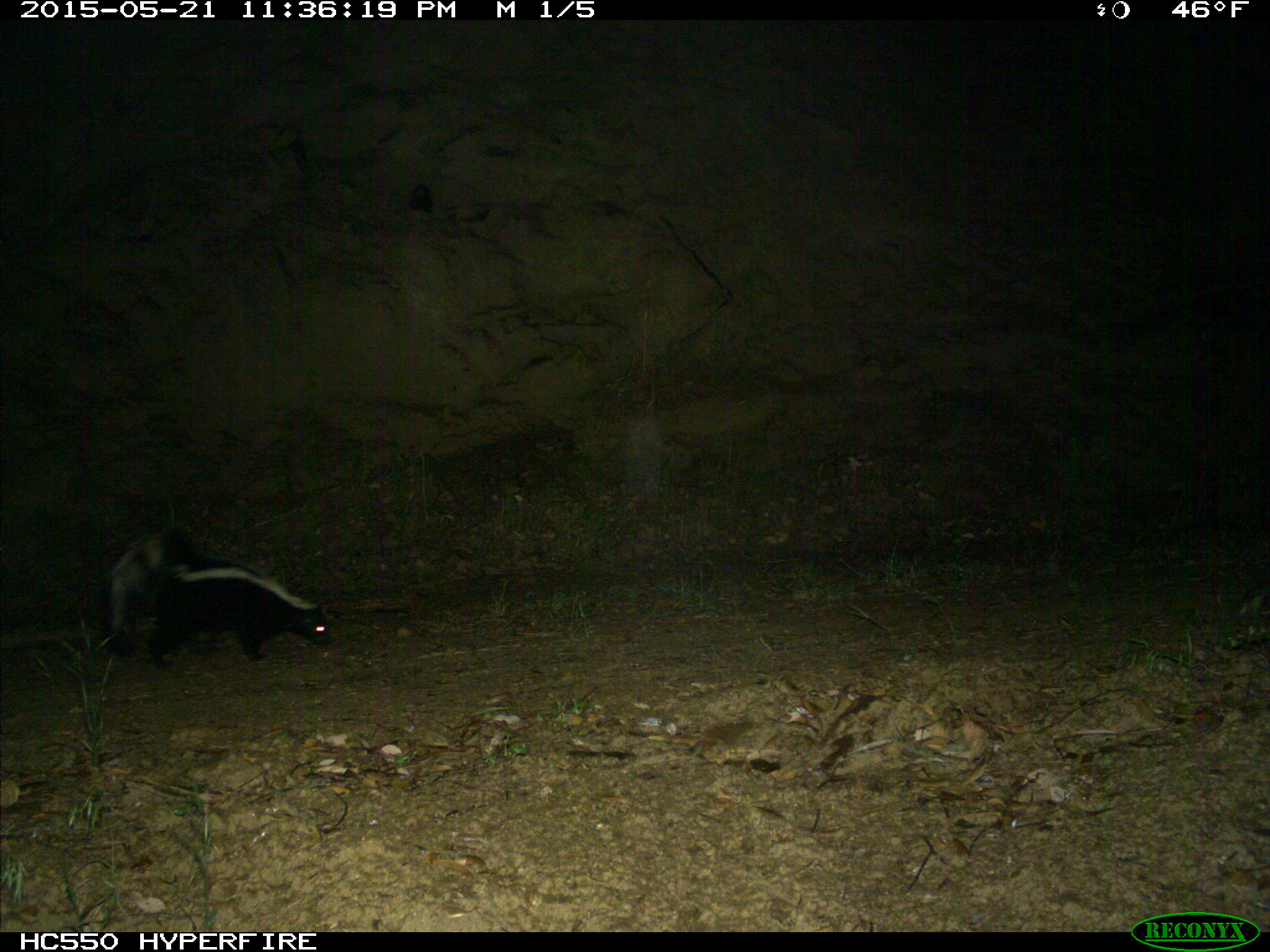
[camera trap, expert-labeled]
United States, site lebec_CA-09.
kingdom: Animalia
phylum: Chordata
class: Mammalia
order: Carnivora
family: Mephitidae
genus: Mephitis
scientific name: Mephitis mephitis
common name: striped skunk